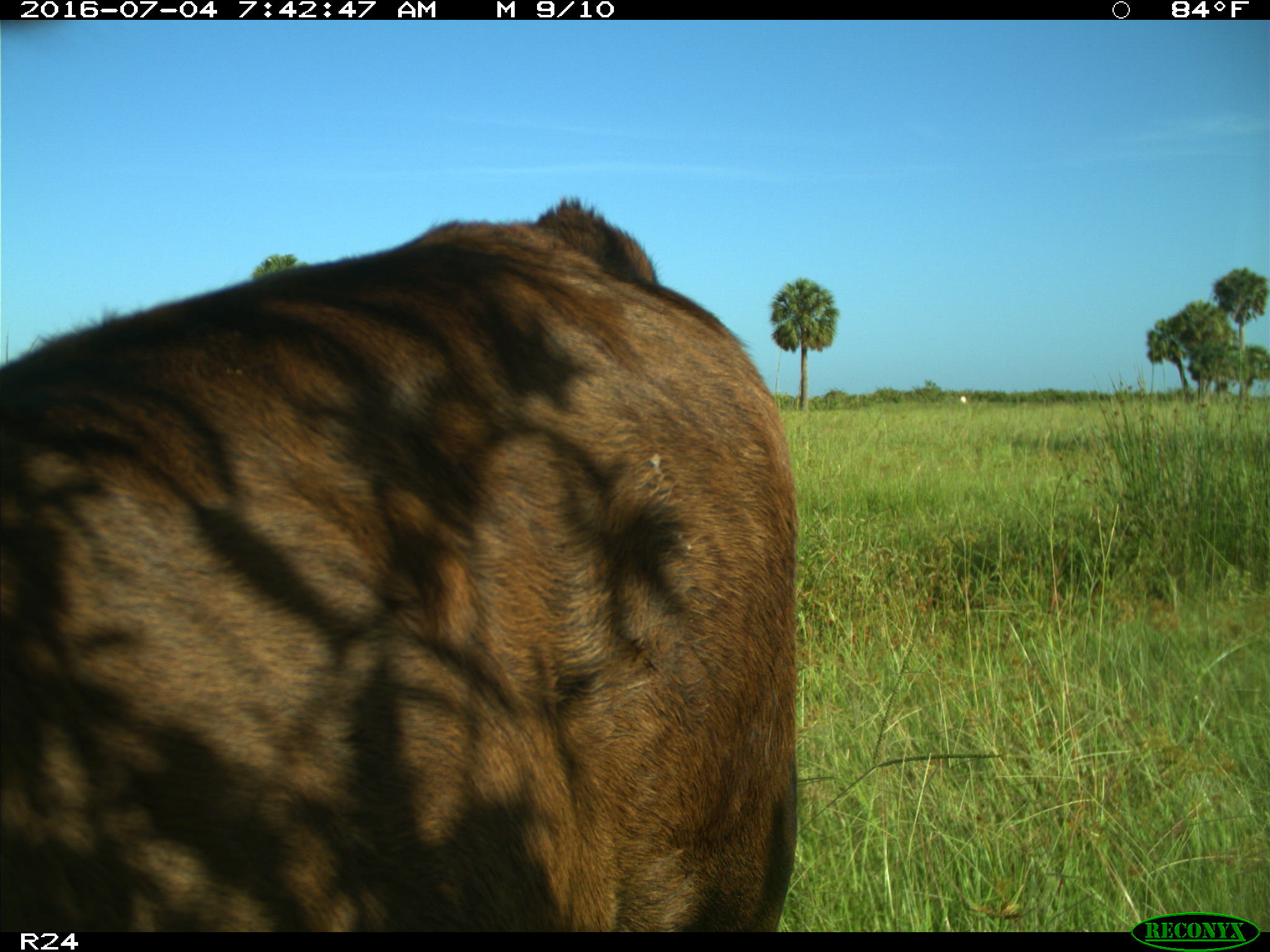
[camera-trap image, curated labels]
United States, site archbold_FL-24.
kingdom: Animalia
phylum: Chordata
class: Mammalia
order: Artiodactyla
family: Bovidae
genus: Bos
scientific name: Bos taurus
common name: domestic cow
Bos taurus (domestic cow).